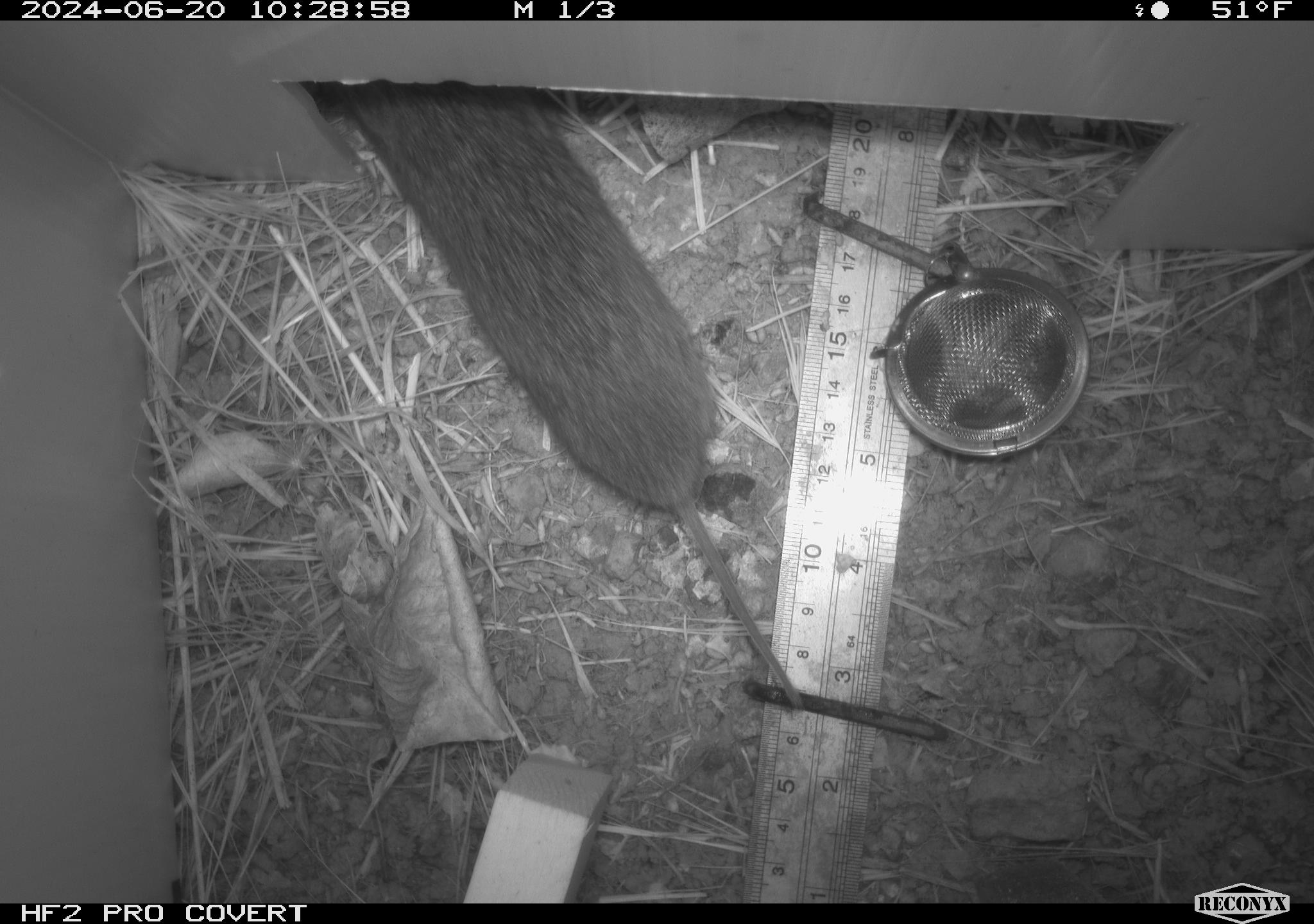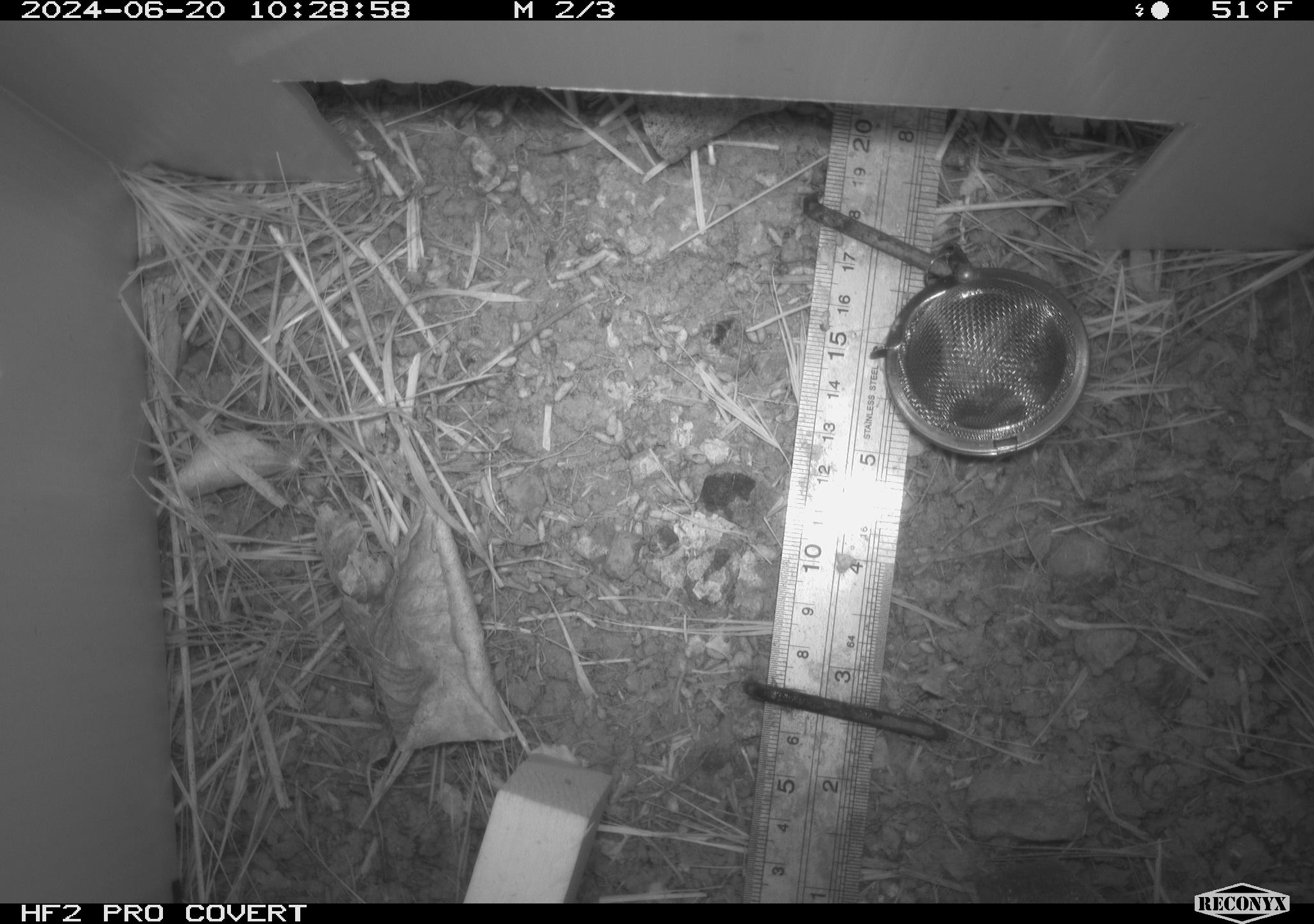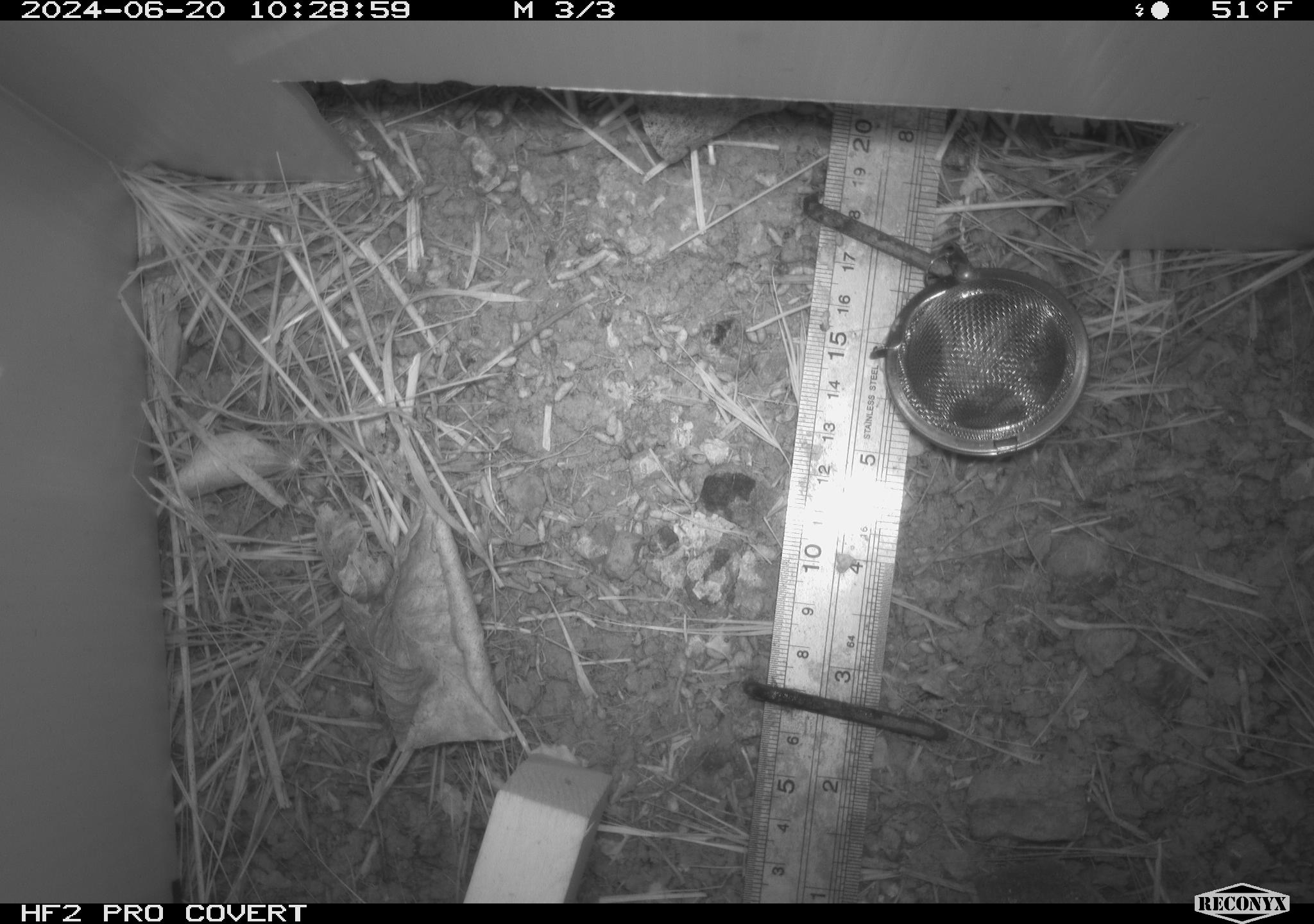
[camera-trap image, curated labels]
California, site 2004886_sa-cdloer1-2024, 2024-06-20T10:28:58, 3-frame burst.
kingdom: Animalia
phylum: Chordata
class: Mammalia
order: Rodentia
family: Cricetidae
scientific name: Arvicolinae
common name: voles, lemmings, and muskrats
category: arvicolinae subfamily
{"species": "arvicolinae subfamily (voles, lemmings, and muskrats) (Arvicolinae)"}